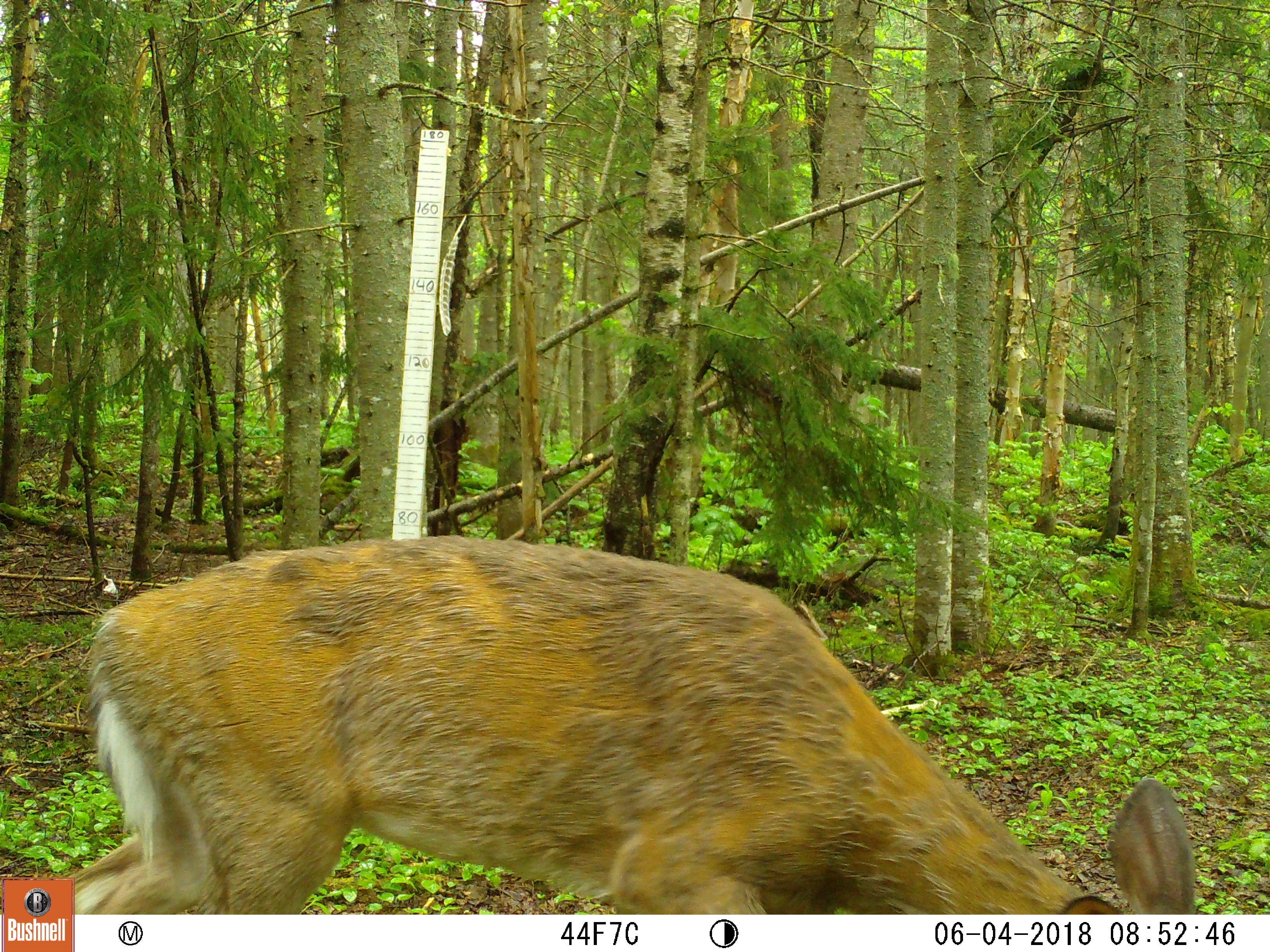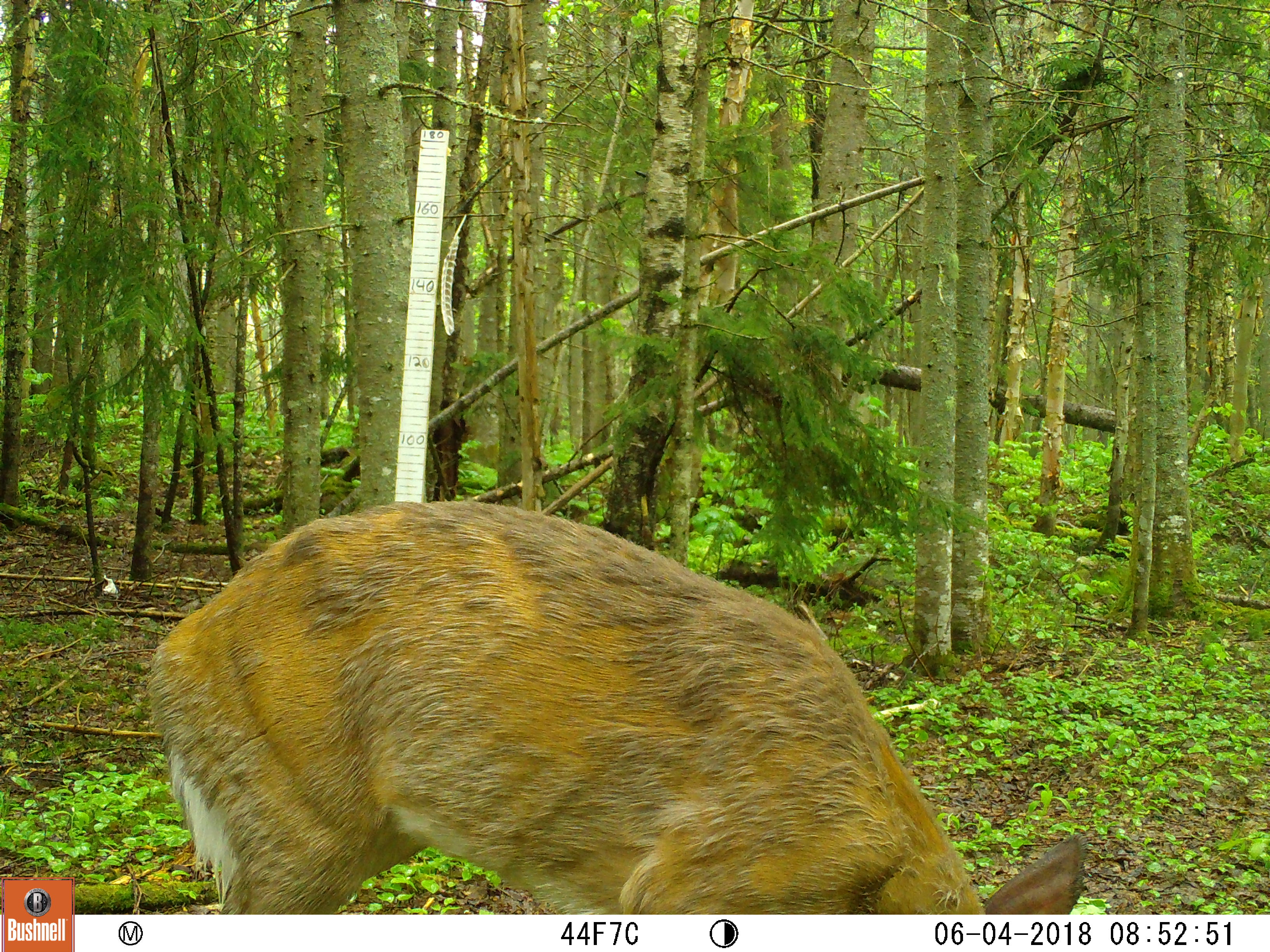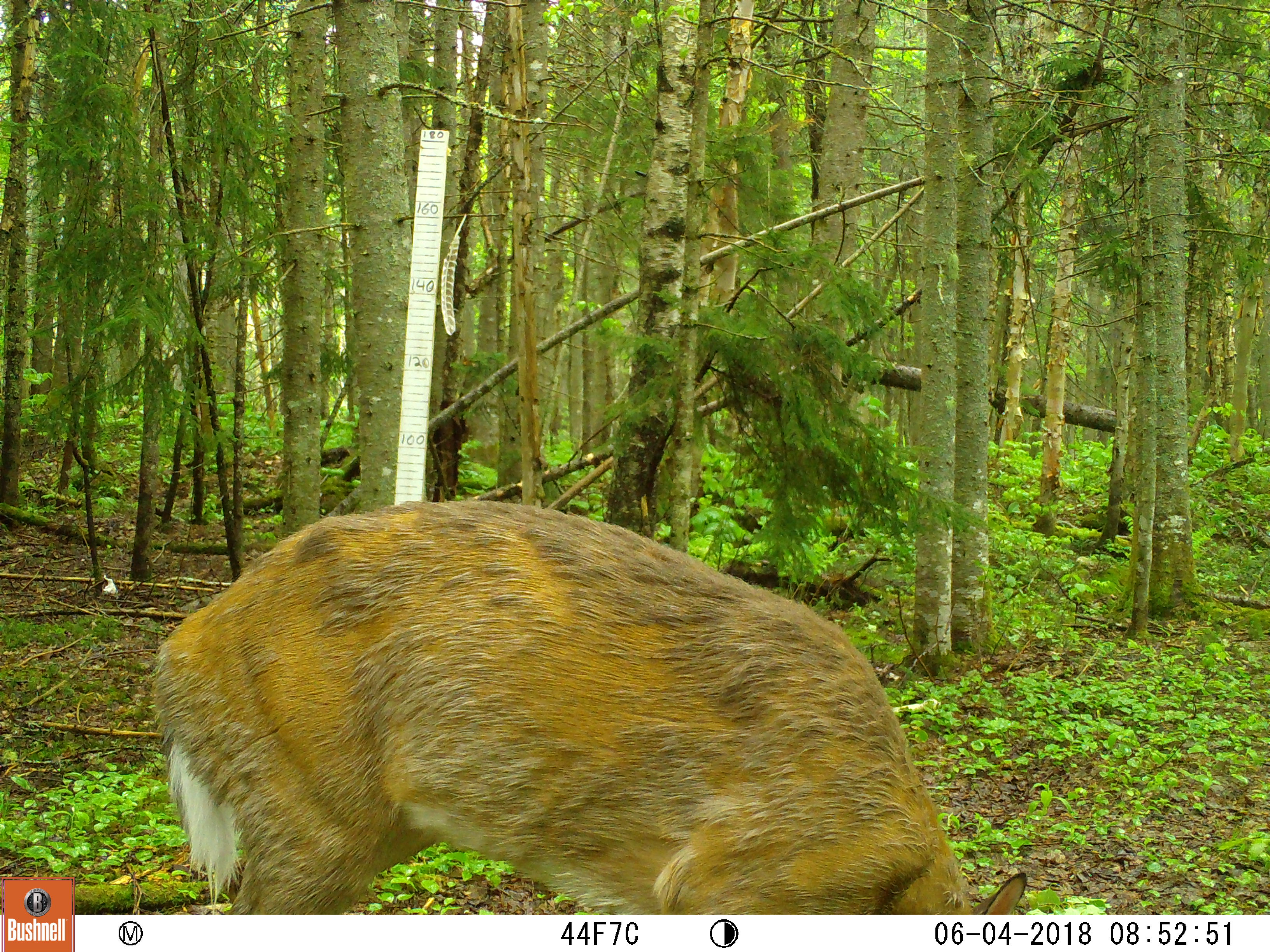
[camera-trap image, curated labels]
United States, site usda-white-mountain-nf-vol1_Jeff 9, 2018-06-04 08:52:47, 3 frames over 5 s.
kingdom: Animalia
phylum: Chordata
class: Mammalia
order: Artiodactyla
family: Cervidae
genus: Odocoileus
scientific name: Odocoileus virginianus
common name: white-tailed deer